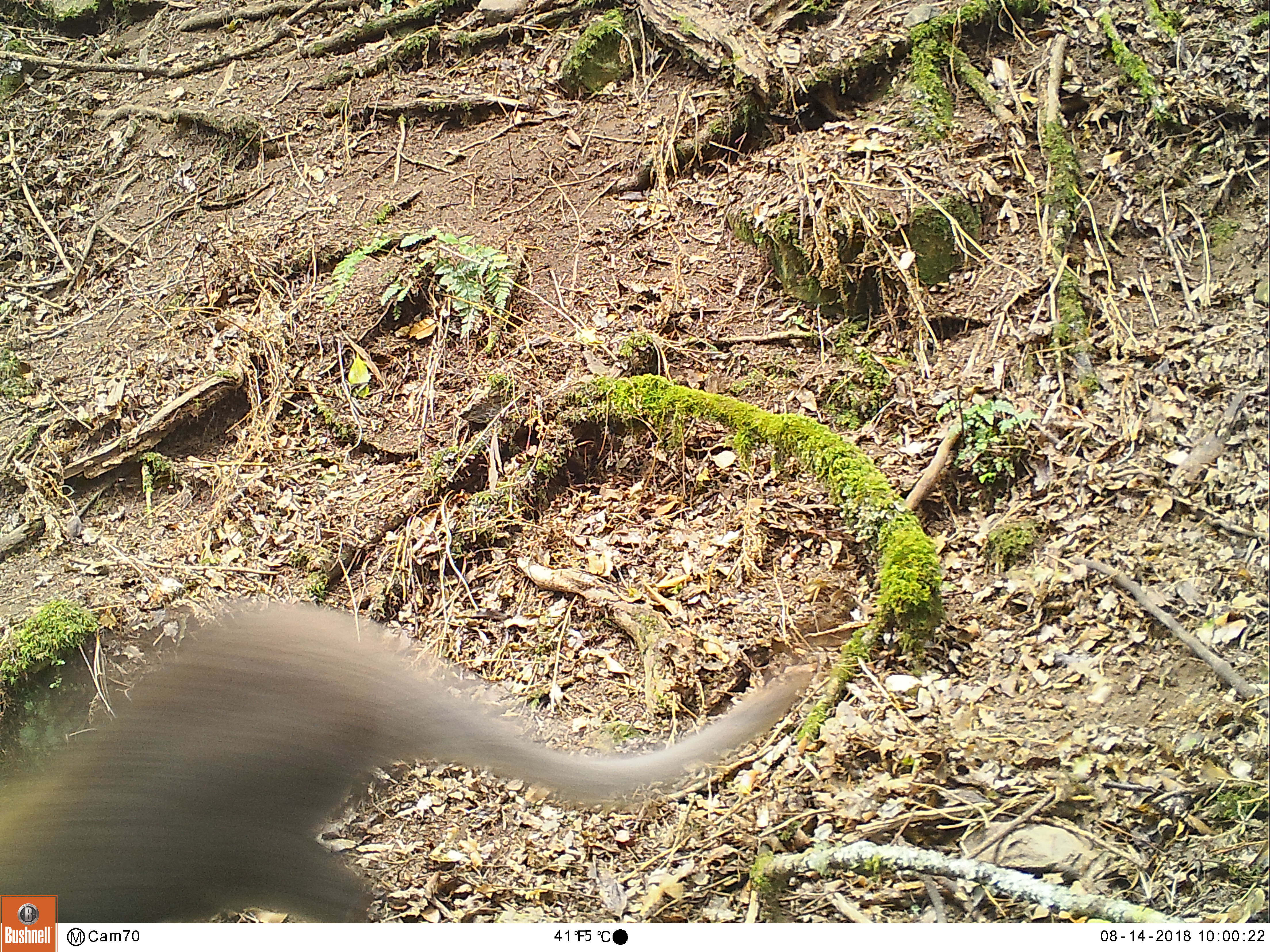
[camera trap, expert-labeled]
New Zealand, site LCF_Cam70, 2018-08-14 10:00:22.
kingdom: Animalia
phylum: Chordata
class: Mammalia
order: Diprotodontia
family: Macropodidae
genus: Notamacropus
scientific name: Notamacropus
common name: wallaby